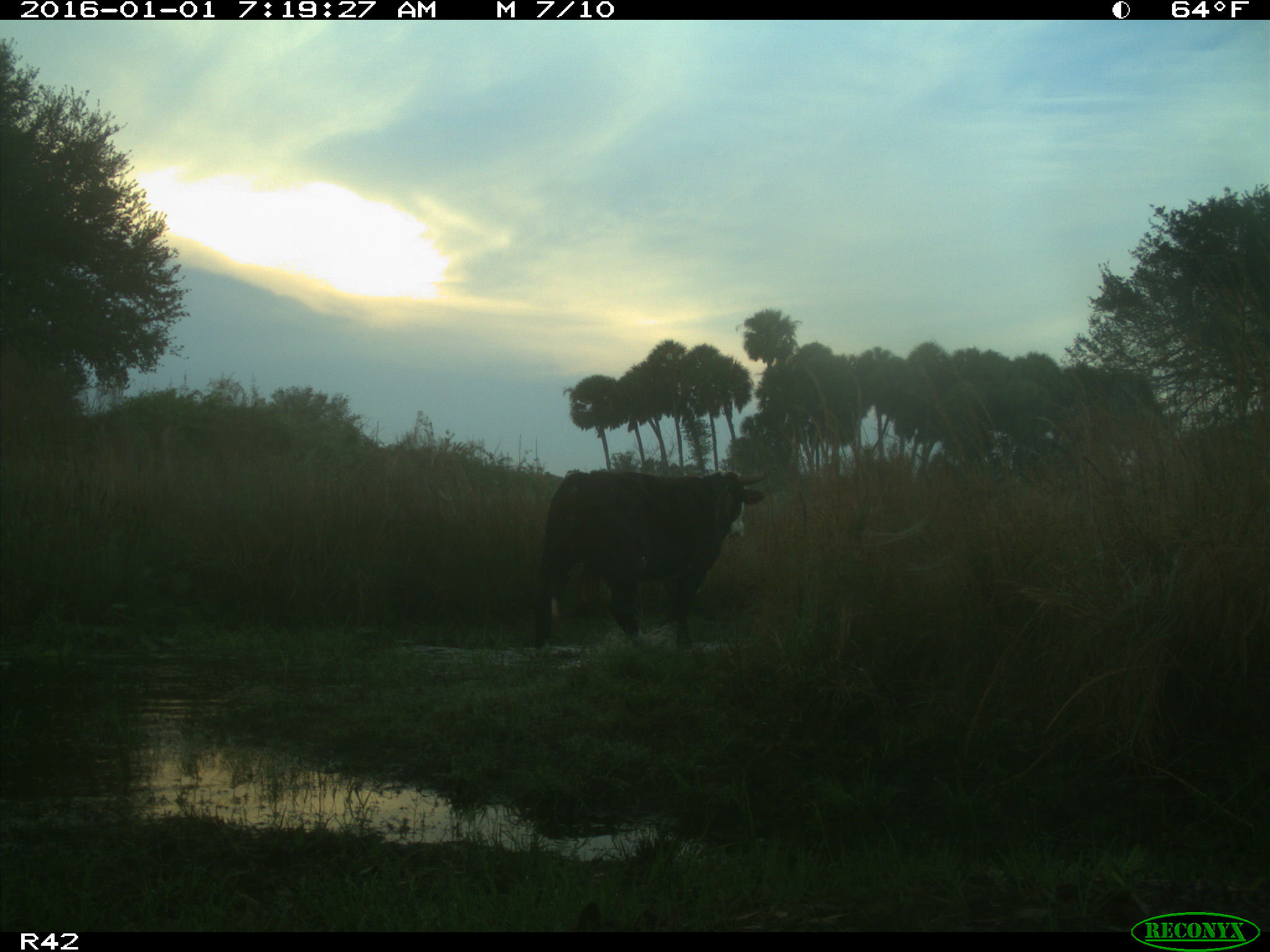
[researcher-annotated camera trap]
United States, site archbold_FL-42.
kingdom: Animalia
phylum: Chordata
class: Mammalia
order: Artiodactyla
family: Bovidae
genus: Bos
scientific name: Bos taurus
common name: domestic cow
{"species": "Bos taurus (domestic cow)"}